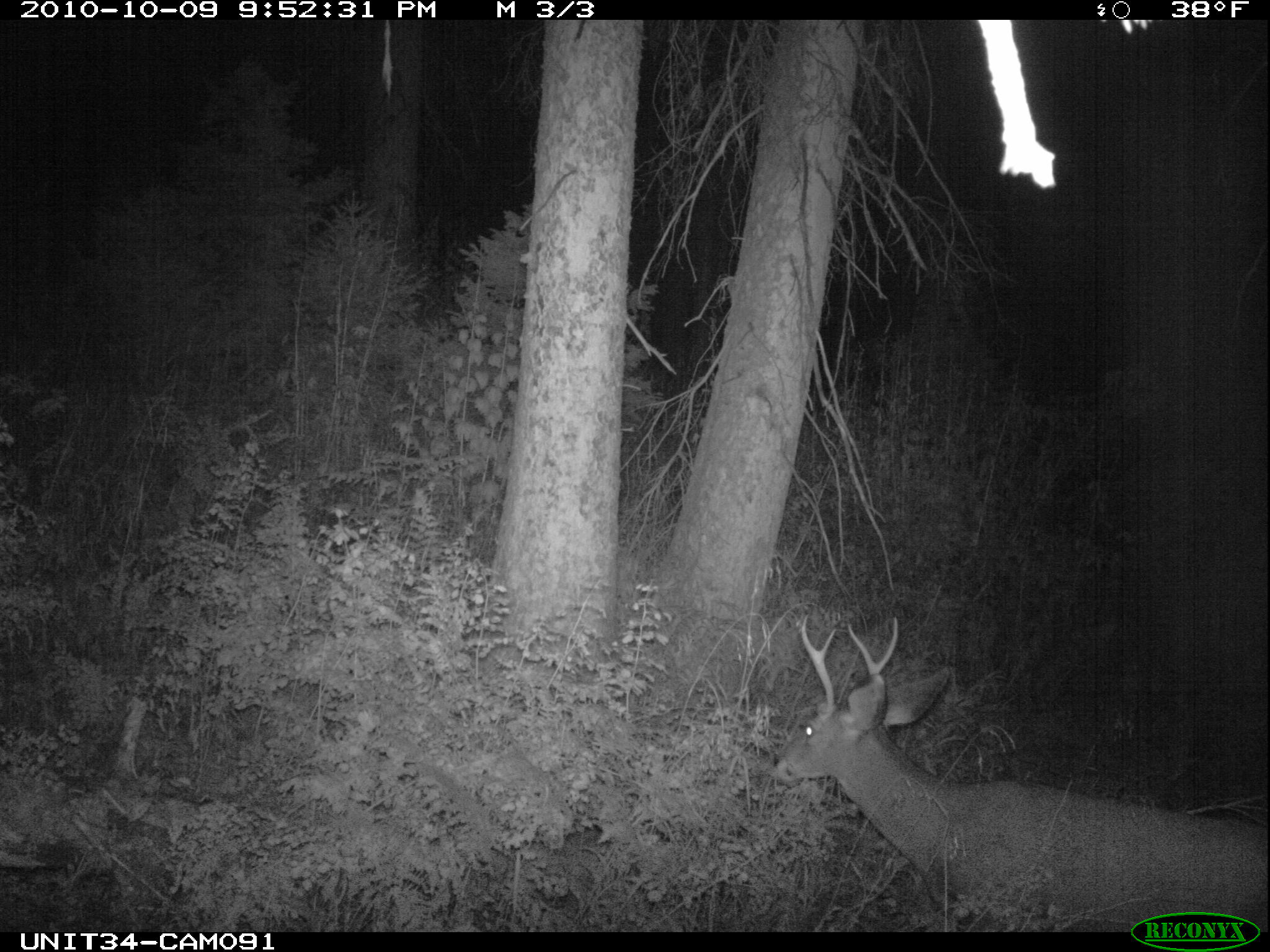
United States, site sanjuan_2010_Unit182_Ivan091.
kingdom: Animalia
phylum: Chordata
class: Mammalia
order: Artiodactyla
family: Cervidae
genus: Odocoileus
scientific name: Odocoileus hemionus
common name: mule deer